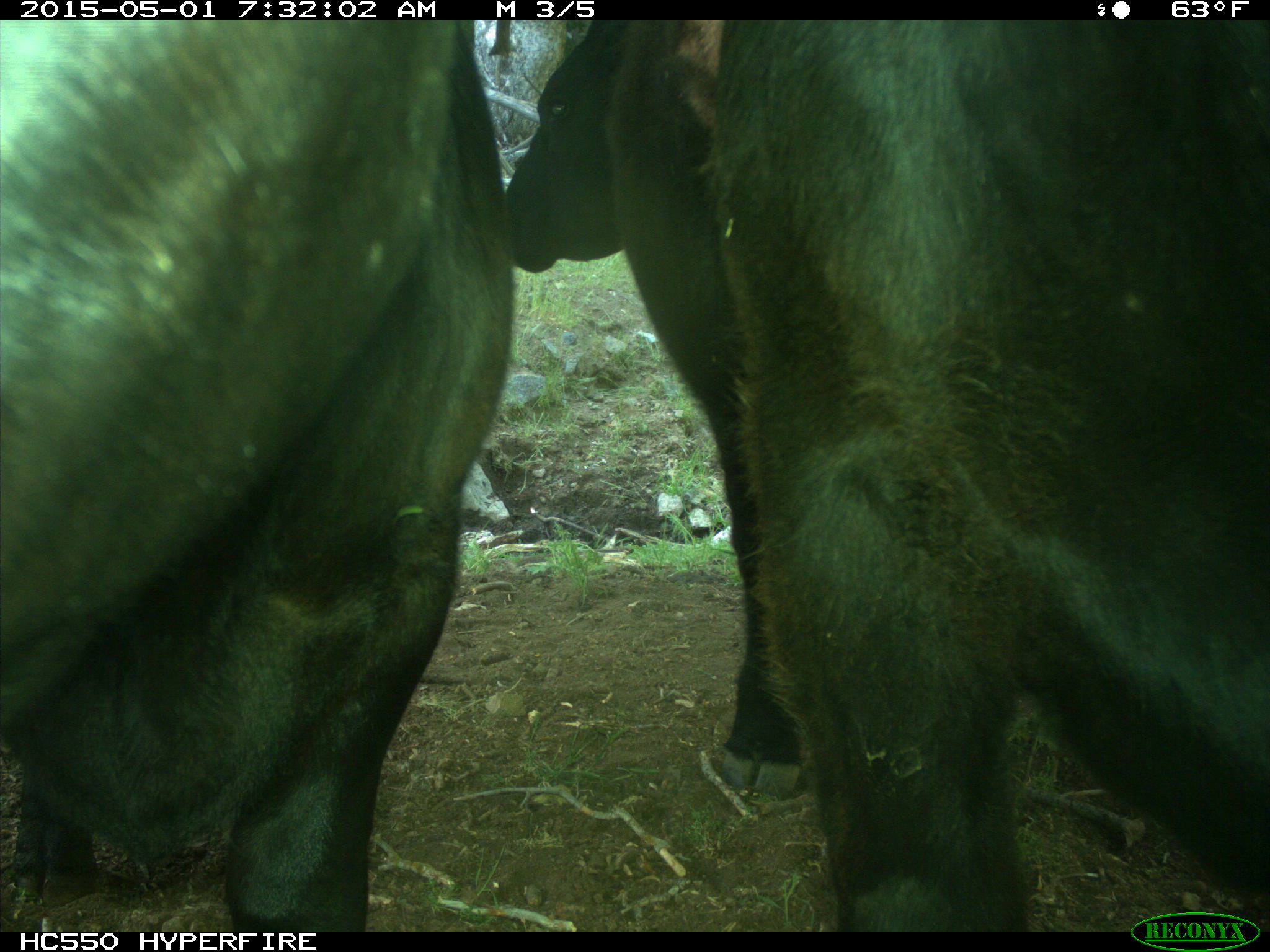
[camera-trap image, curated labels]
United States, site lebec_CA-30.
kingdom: Animalia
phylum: Chordata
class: Mammalia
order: Artiodactyla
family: Bovidae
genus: Bos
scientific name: Bos taurus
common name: domestic cow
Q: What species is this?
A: Bos taurus (domestic cow).